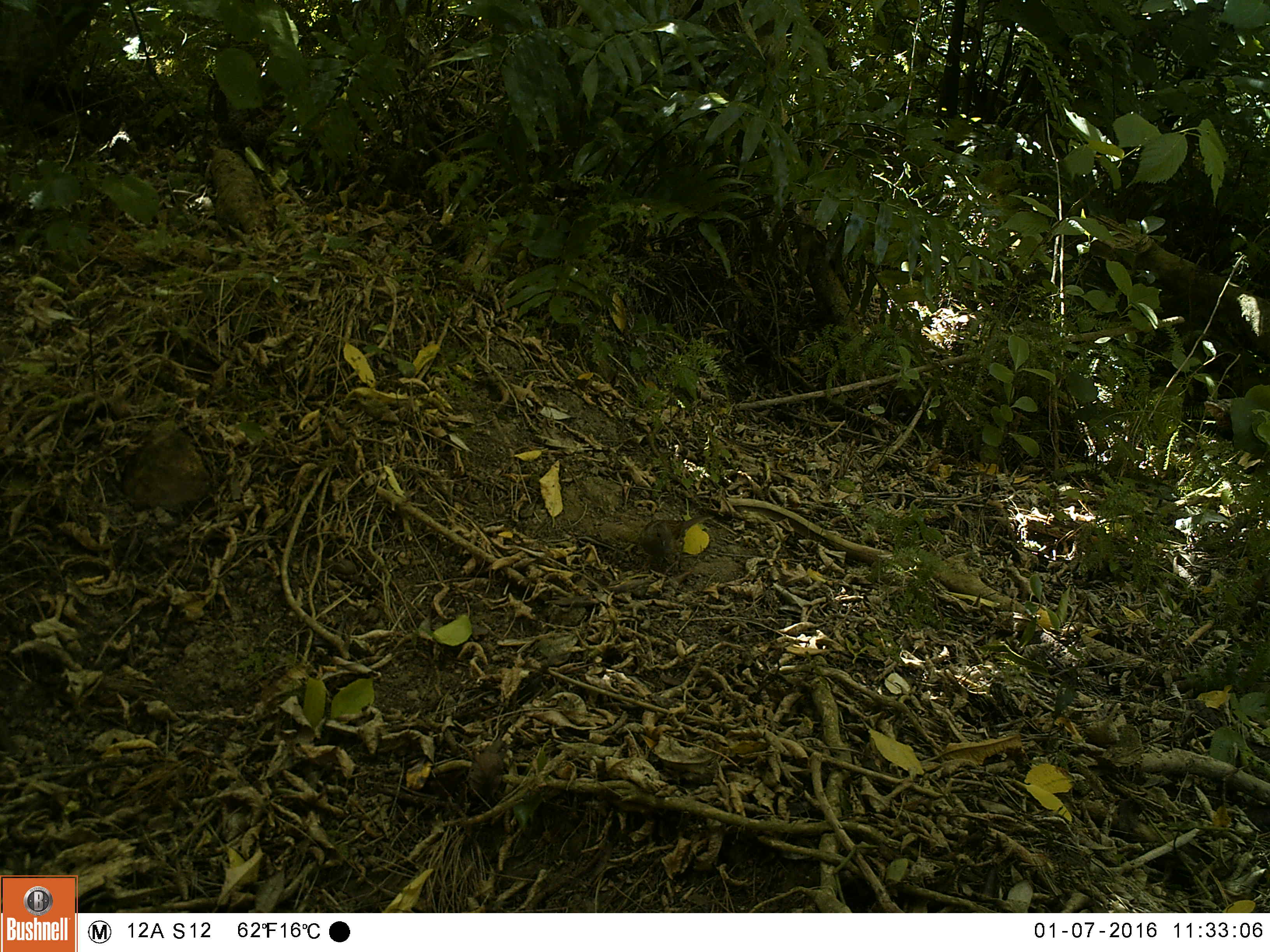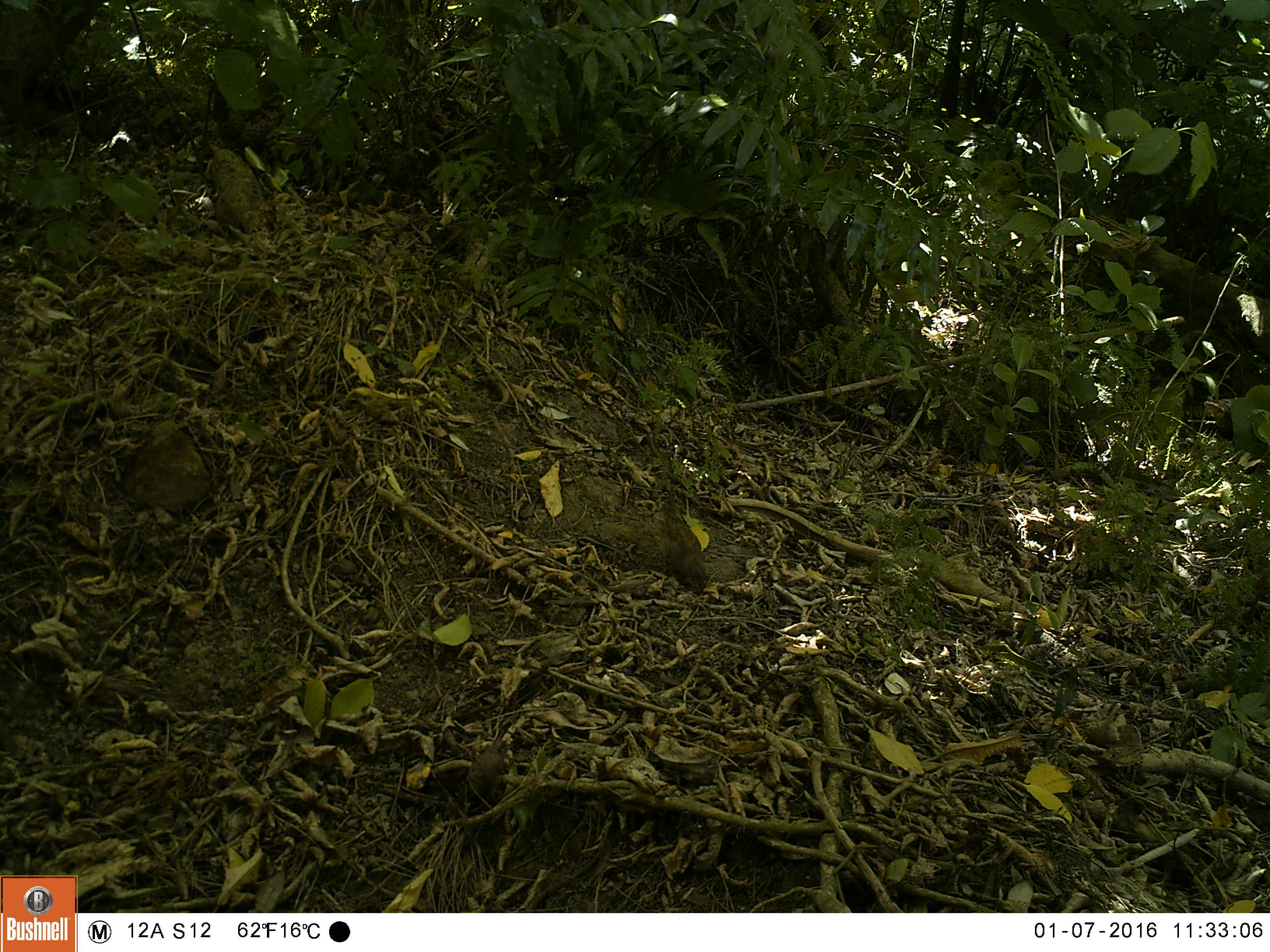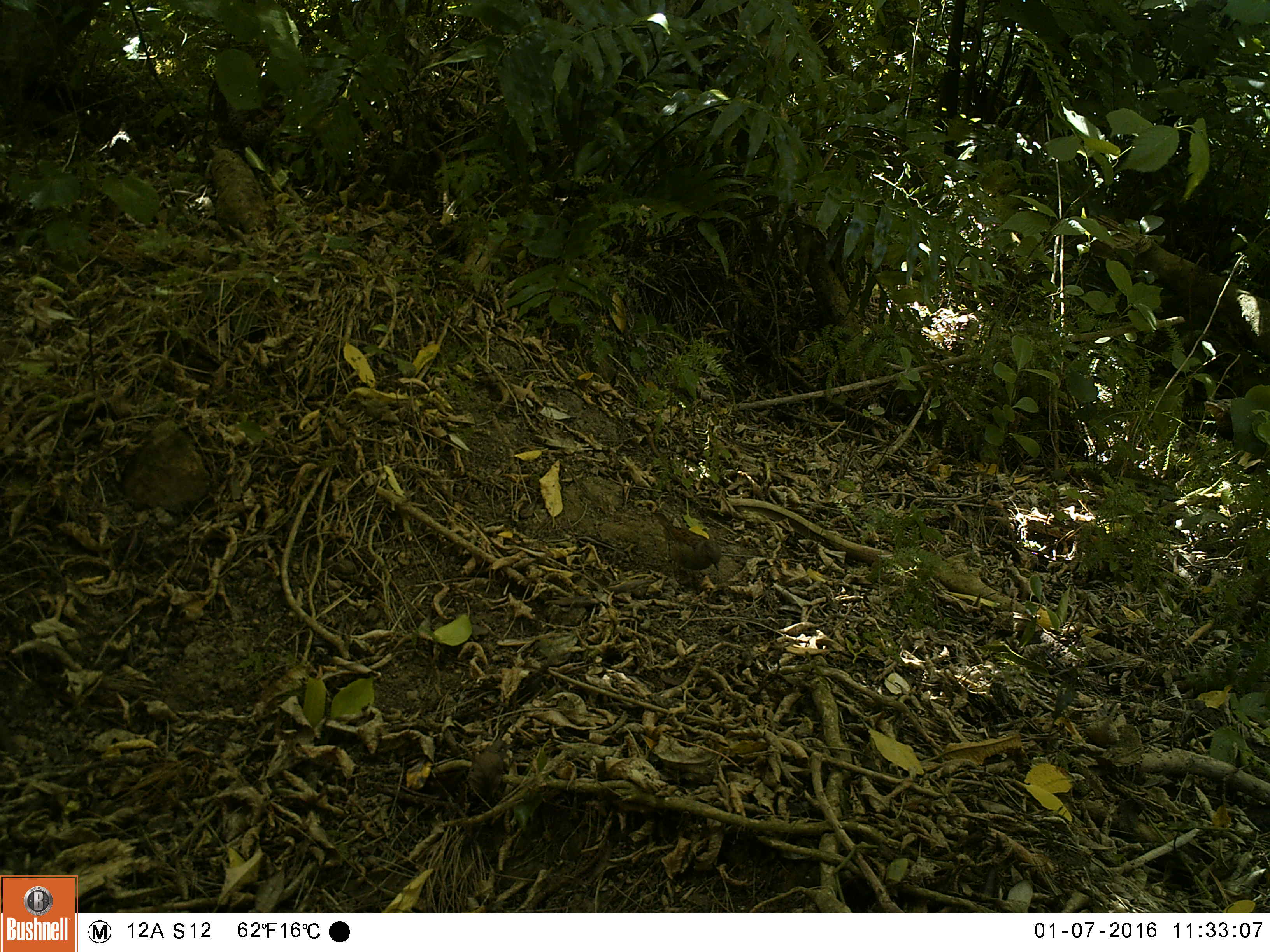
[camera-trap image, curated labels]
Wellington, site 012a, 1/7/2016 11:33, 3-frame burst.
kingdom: Animalia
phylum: Chordata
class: Aves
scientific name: Aves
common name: bird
Bird (Aves).